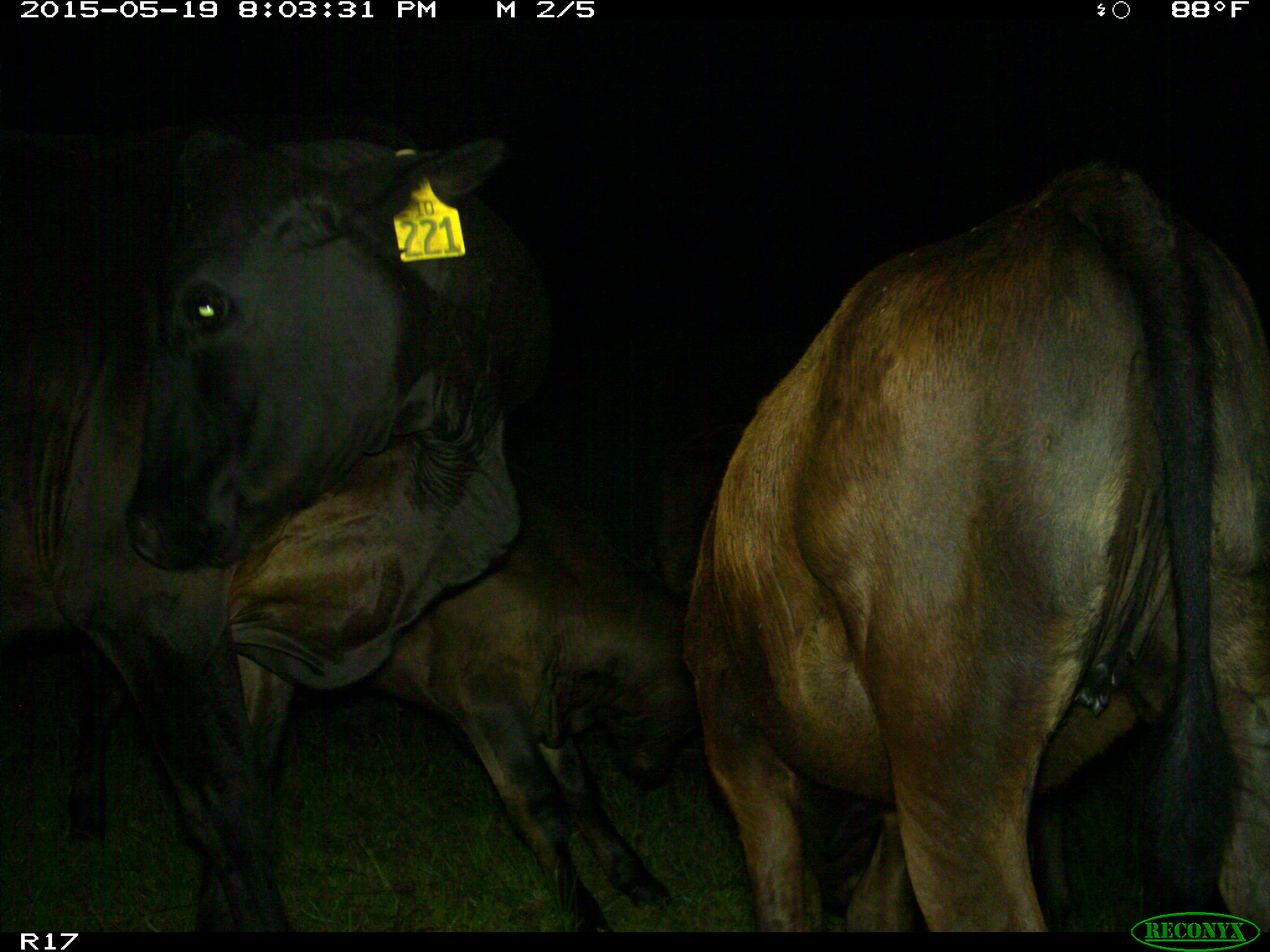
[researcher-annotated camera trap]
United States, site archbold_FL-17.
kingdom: Animalia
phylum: Chordata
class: Mammalia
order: Artiodactyla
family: Bovidae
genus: Bos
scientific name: Bos taurus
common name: domestic cow